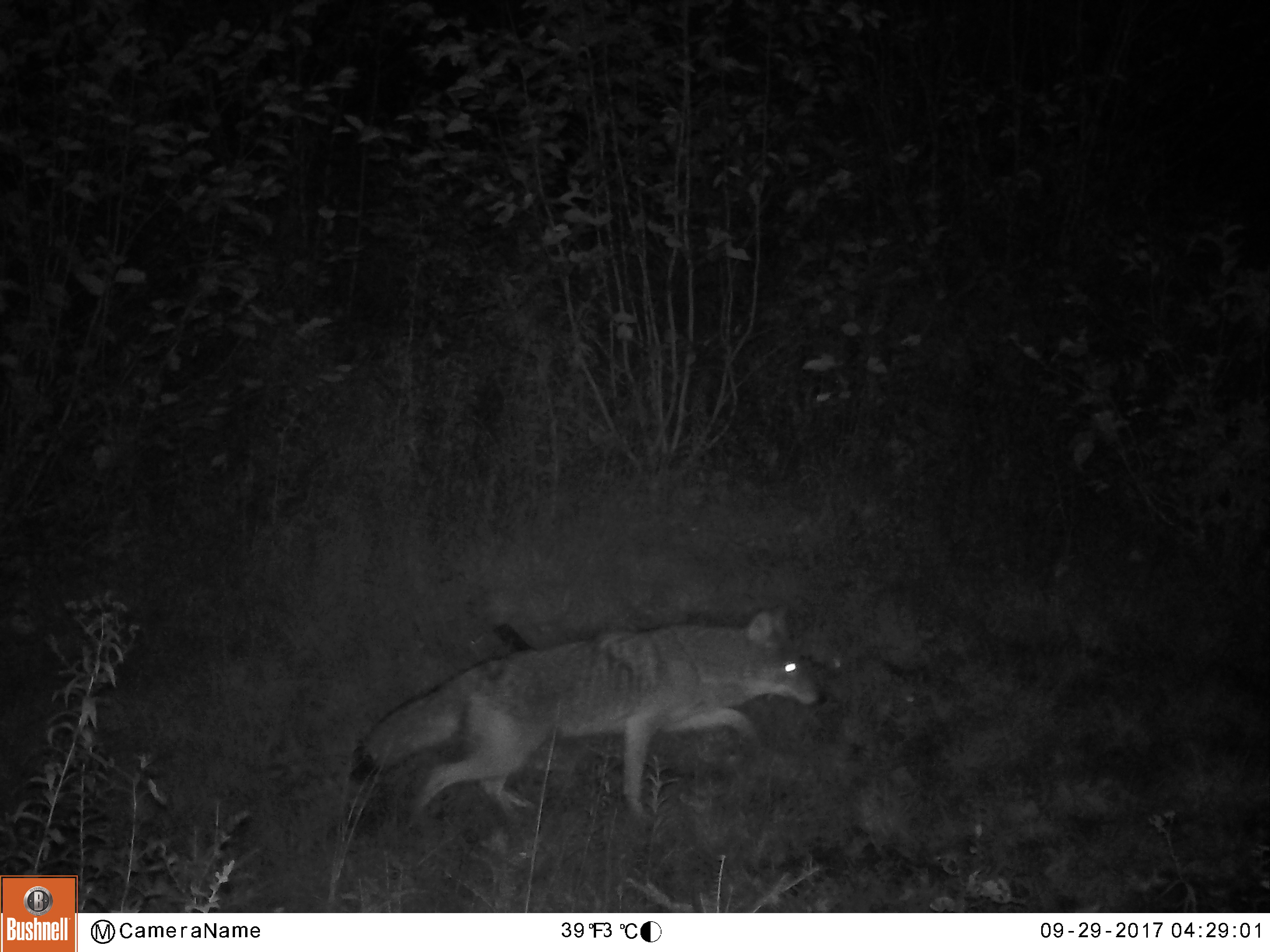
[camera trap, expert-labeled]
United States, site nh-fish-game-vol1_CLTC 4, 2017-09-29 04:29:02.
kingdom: Animalia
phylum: Chordata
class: Mammalia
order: Carnivora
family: Canidae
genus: Canis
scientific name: Canis latrans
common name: coyote